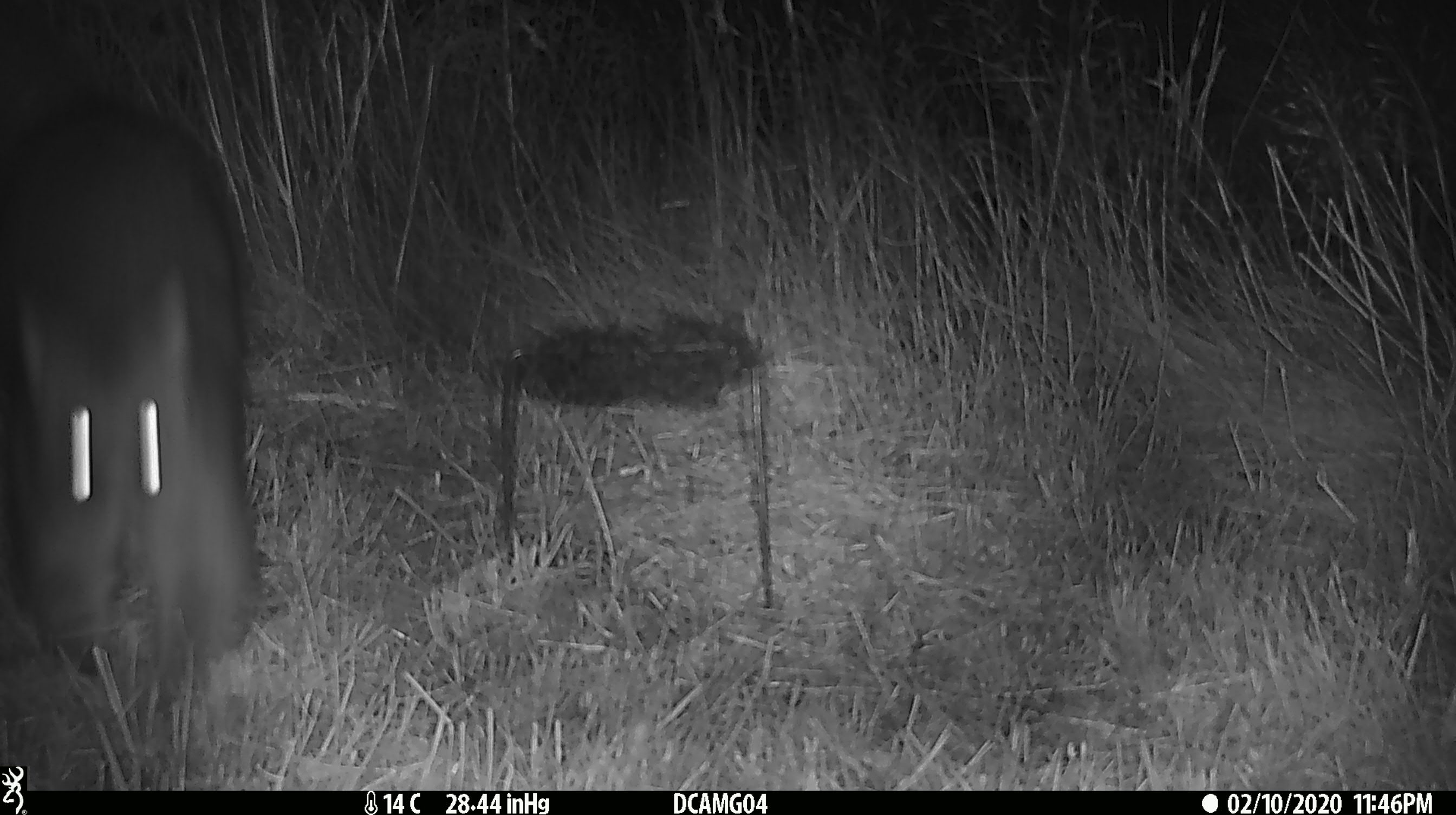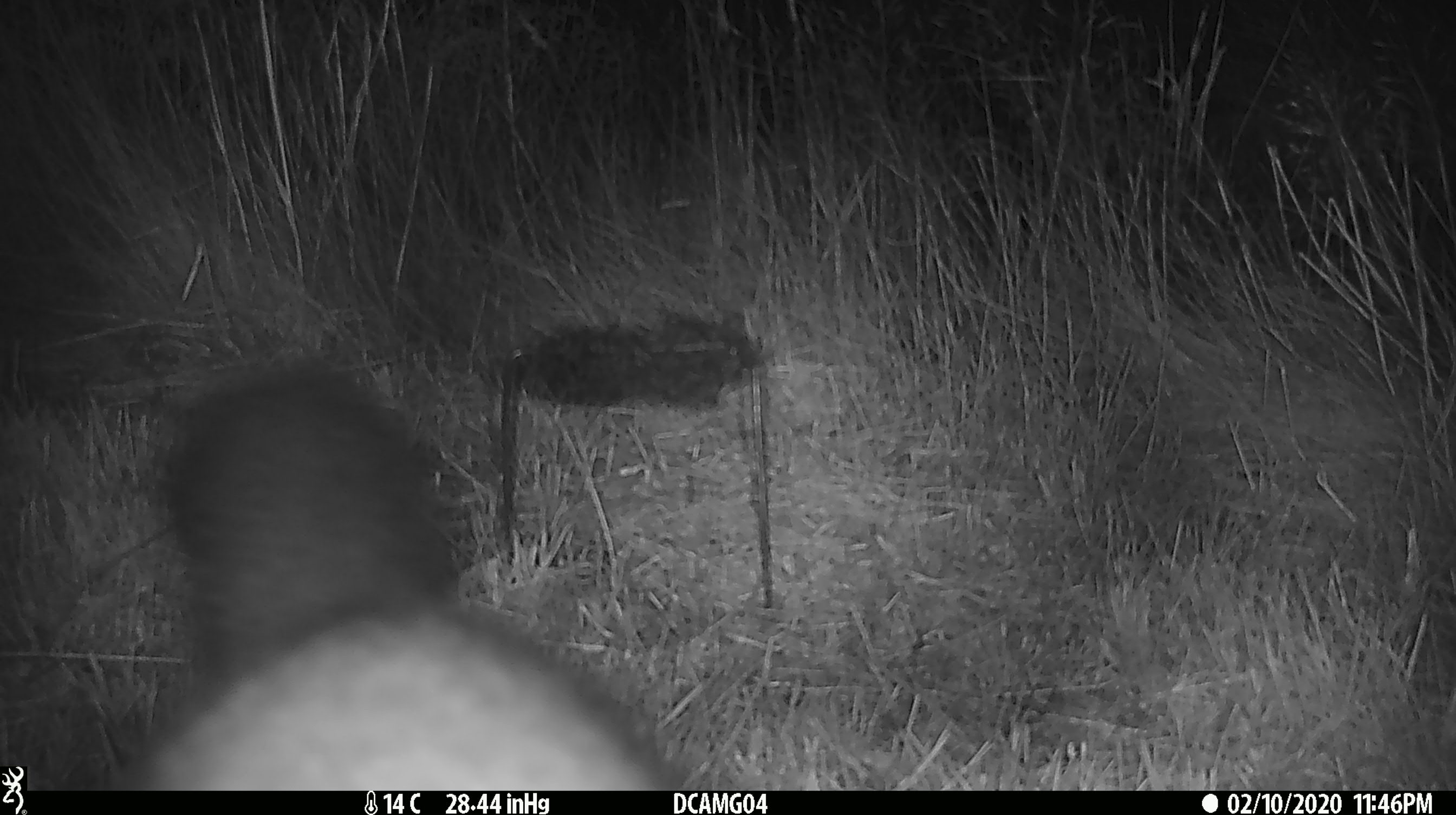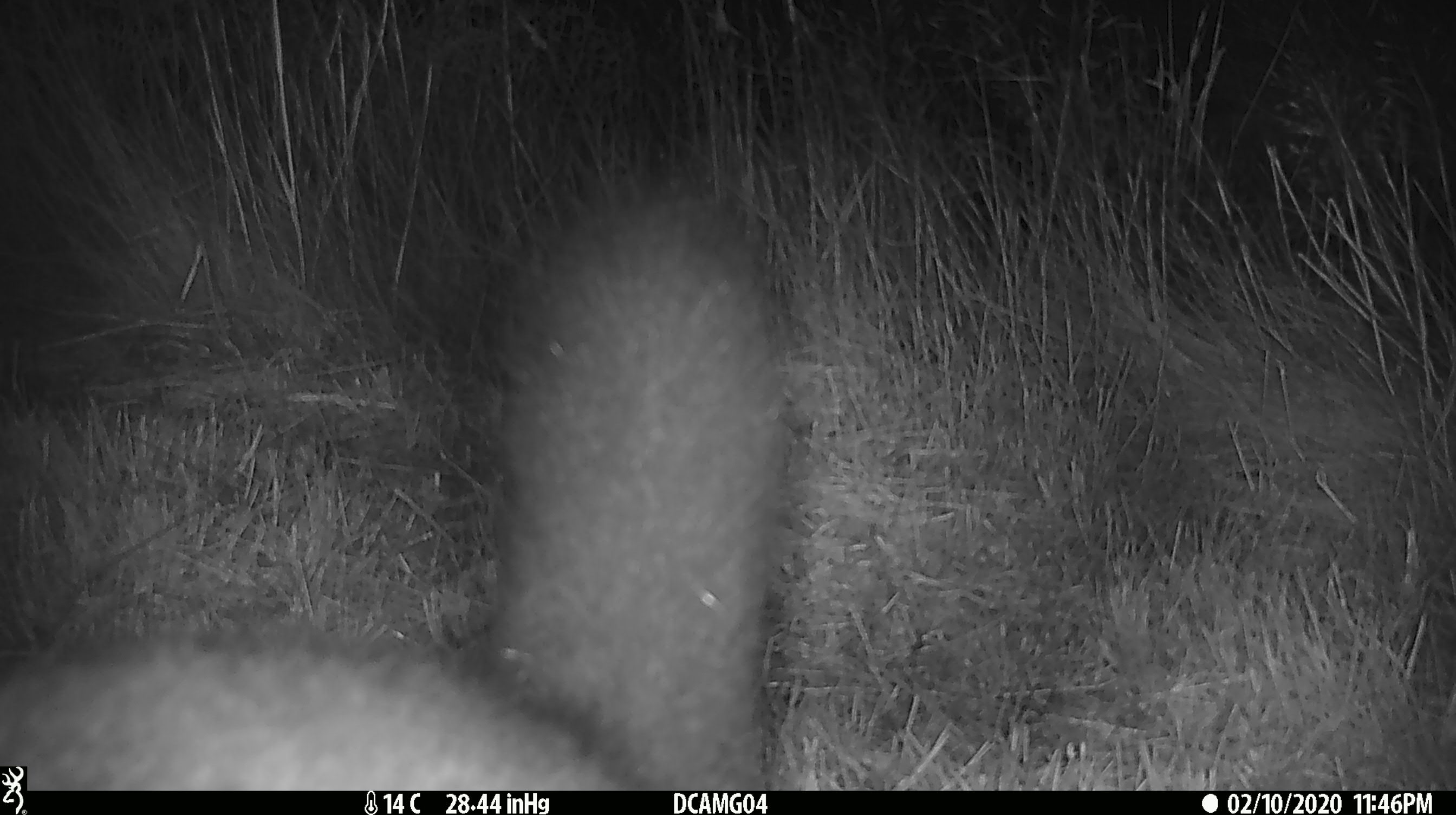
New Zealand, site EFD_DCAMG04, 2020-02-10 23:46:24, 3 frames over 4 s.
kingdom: Animalia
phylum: Chordata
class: Mammalia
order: Diprotodontia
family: Phalangeridae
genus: Trichosurus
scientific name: Trichosurus vulpecula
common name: common brushtail possum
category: possum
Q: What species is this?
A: Possum (common brushtail possum) (Trichosurus vulpecula).